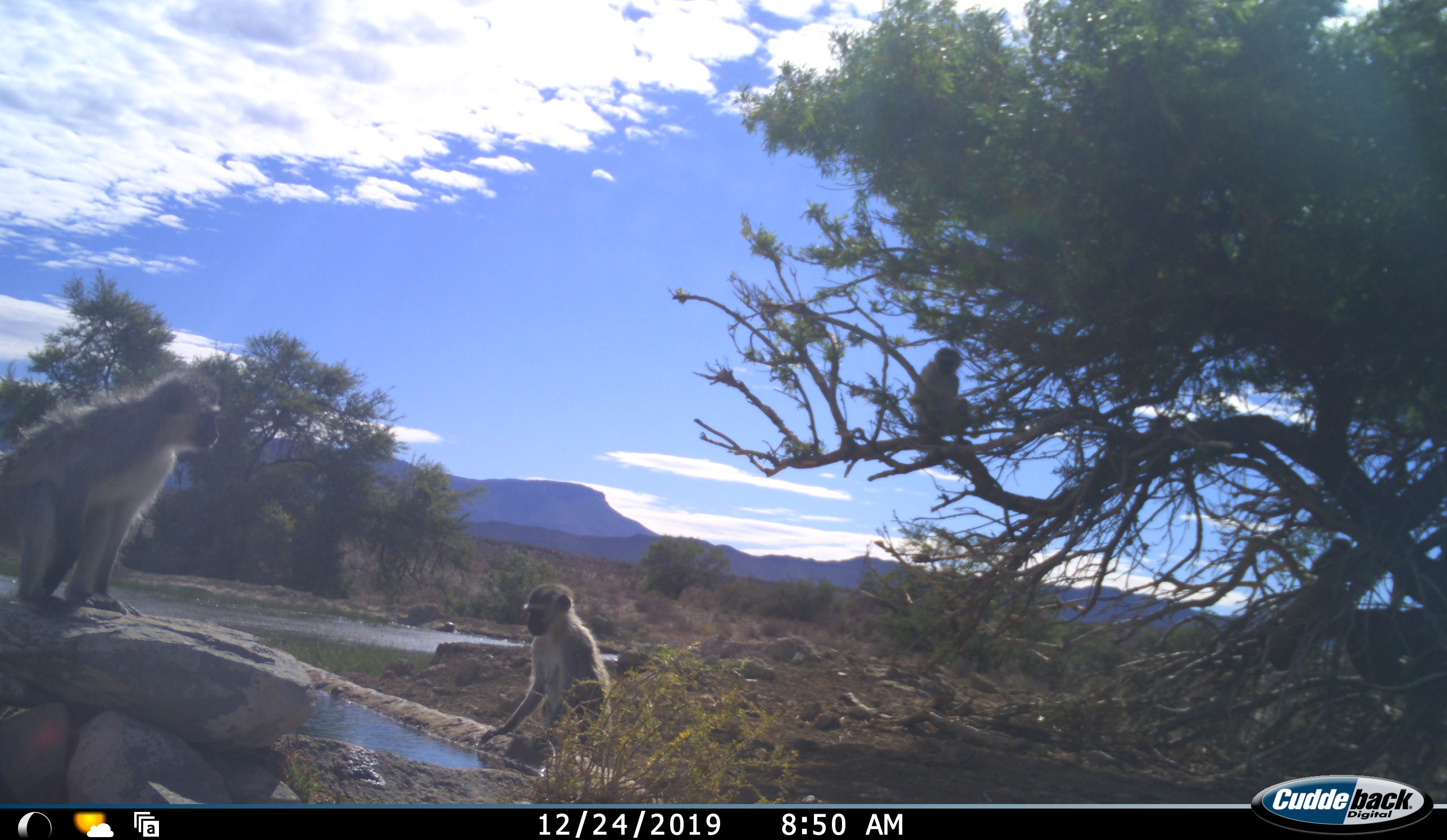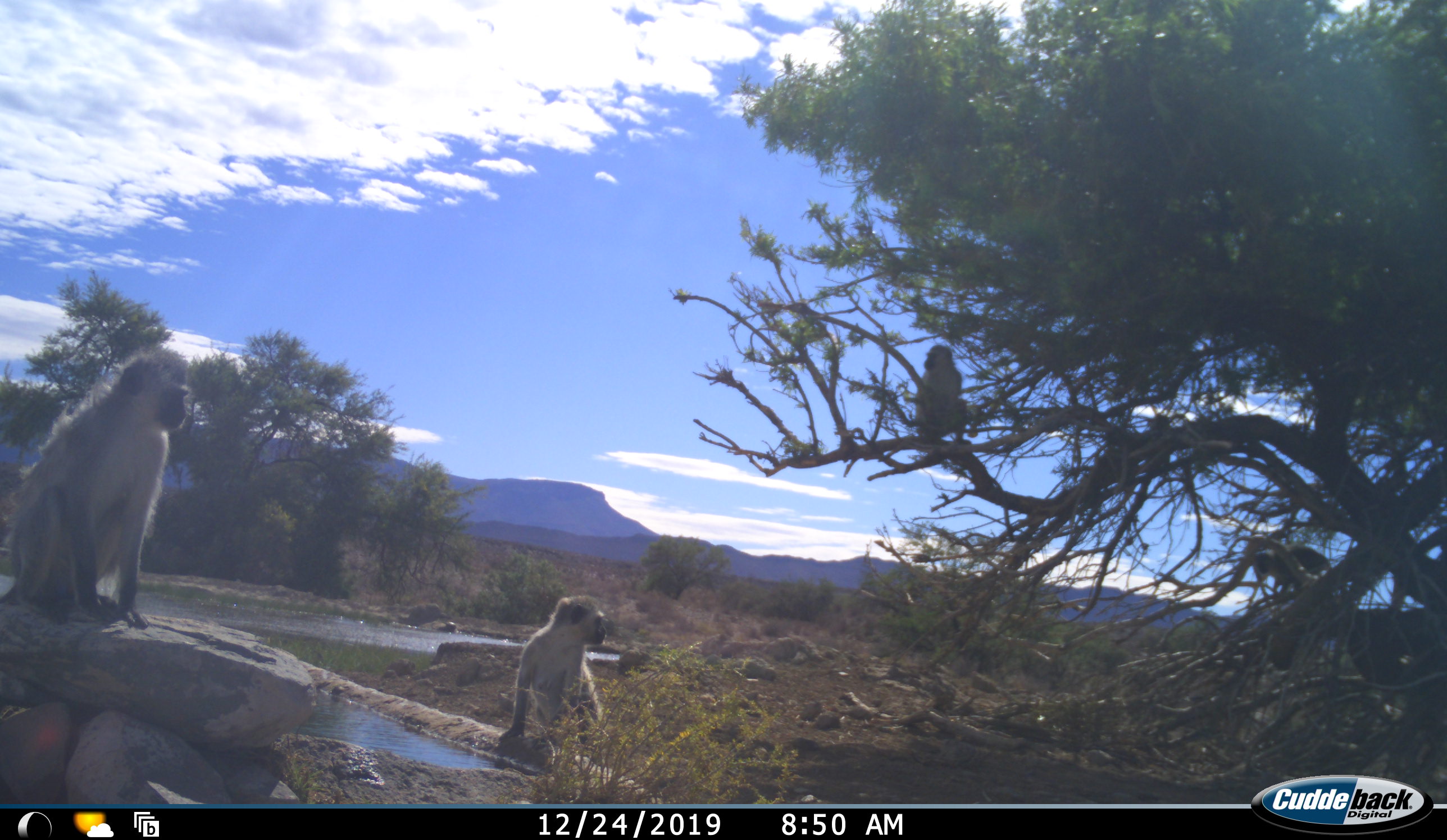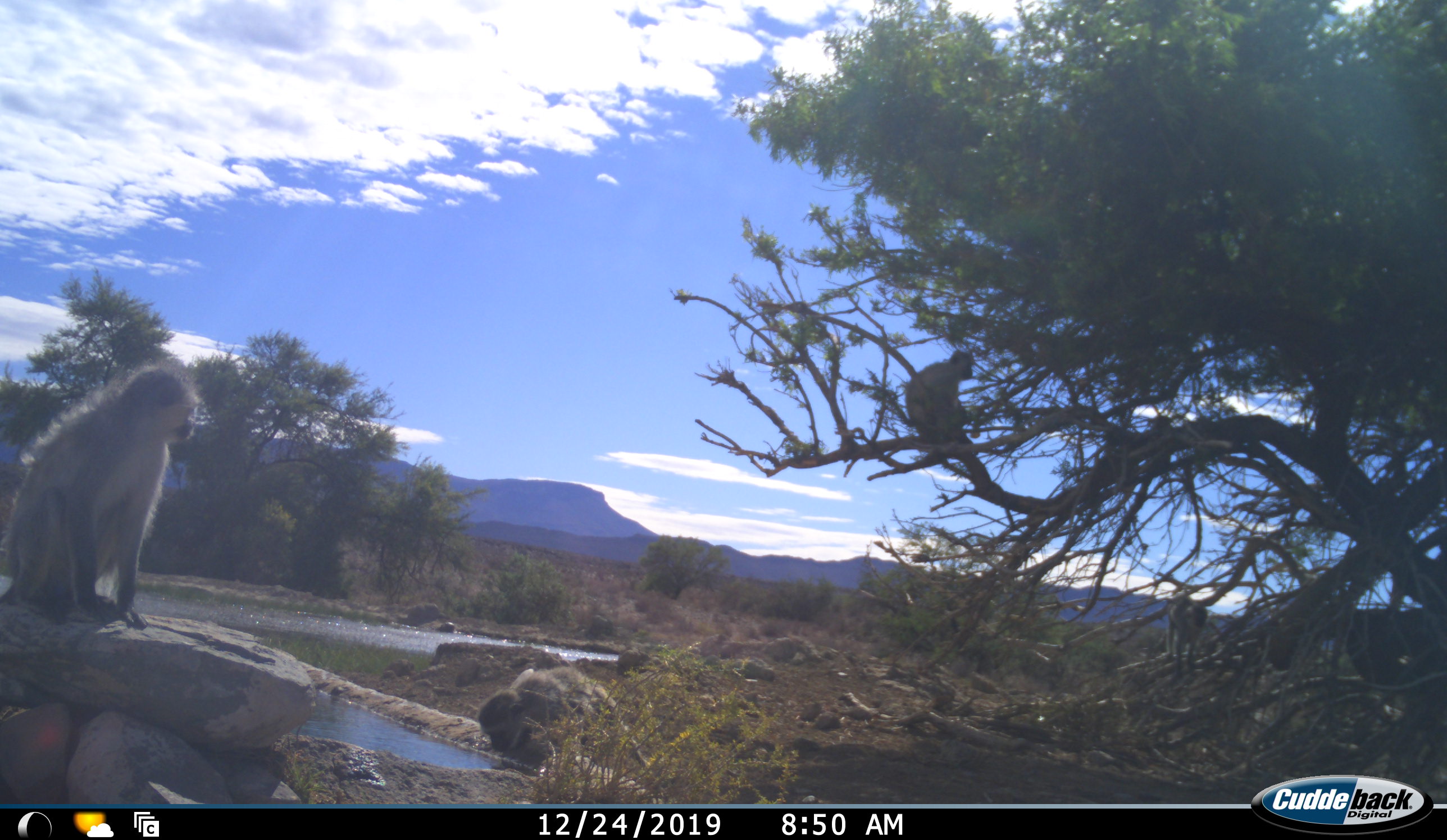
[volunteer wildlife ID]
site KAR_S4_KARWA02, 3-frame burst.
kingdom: Animalia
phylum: Chordata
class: Mammalia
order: Primates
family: Cercopithecidae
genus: Chlorocebus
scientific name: Chlorocebus pygerythrus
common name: vervet monkey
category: monkeyvervet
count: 4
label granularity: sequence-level